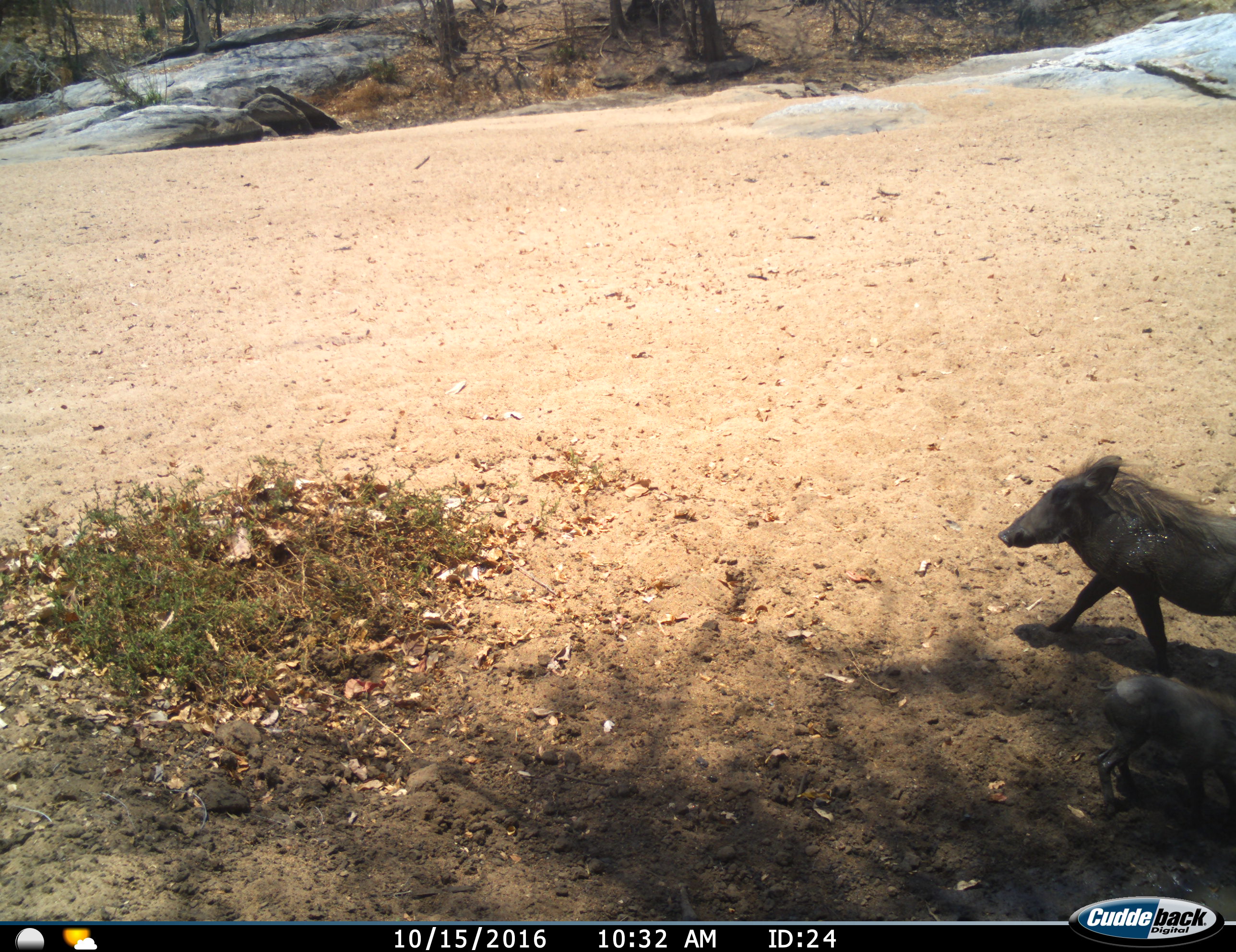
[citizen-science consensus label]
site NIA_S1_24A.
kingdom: Animalia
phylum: Chordata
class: Mammalia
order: Artiodactyla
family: Suidae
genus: Phacochoerus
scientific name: Phacochoerus africanus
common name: warthog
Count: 2.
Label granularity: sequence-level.